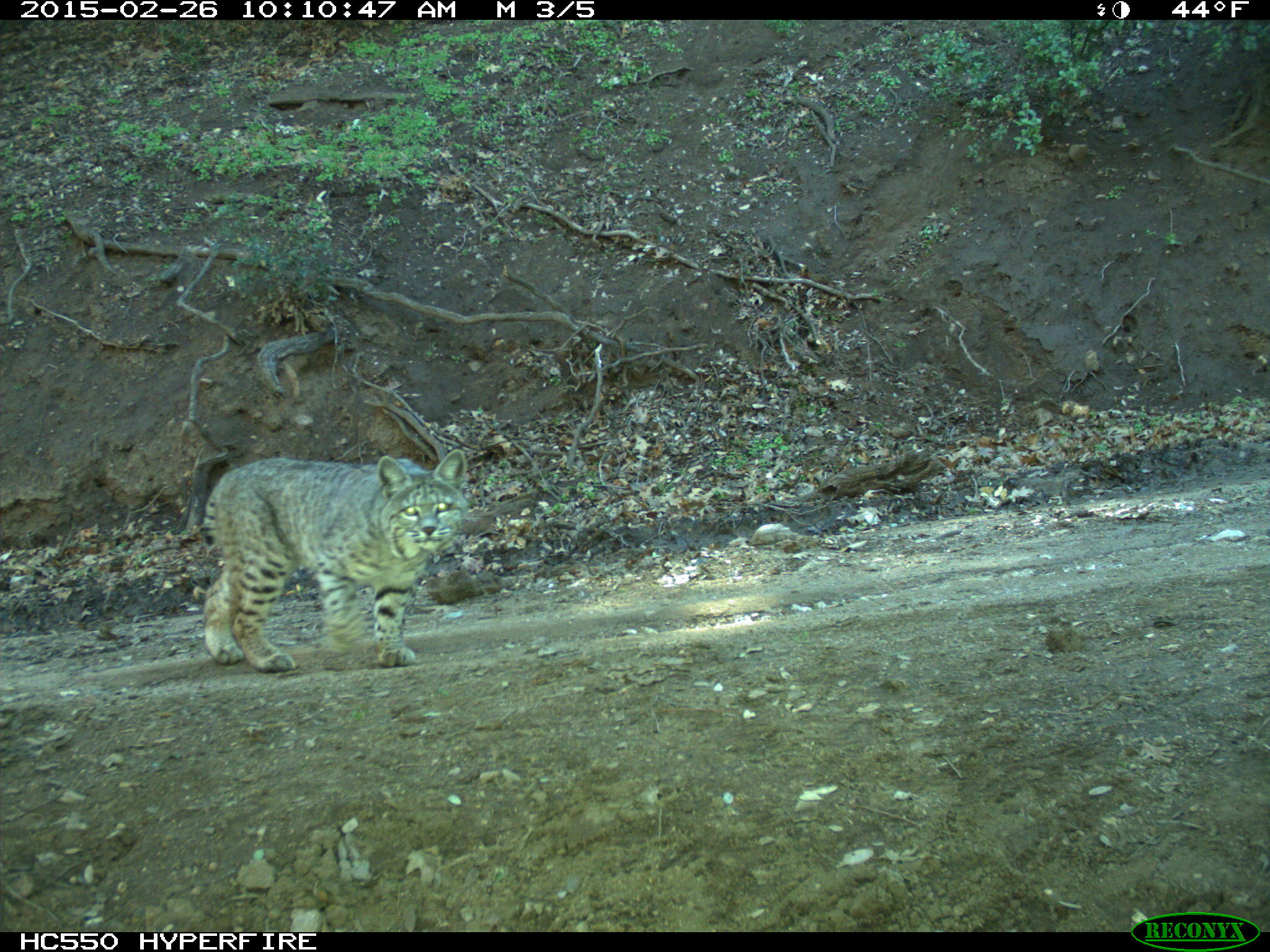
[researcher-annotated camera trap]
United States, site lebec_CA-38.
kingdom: Animalia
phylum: Chordata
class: Mammalia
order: Carnivora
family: Felidae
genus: Lynx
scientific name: Lynx rufus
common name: bobcat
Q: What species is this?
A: Lynx rufus (bobcat).